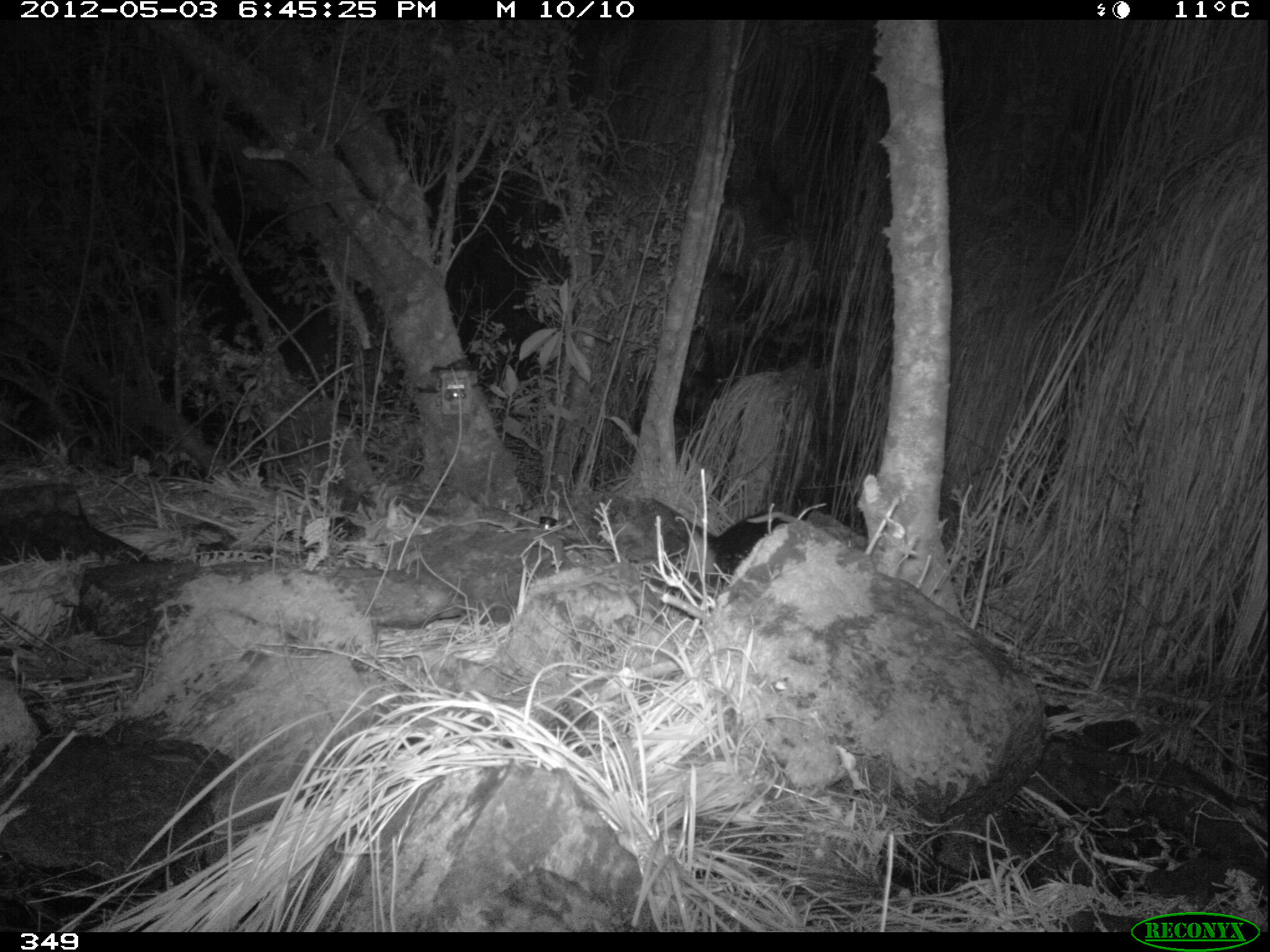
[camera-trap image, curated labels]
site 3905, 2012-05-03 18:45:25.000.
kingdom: Animalia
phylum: Chordata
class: Mammalia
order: Didelphimorphia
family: Didelphidae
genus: Didelphis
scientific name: Didelphis pernigra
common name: andean white-eared opossum